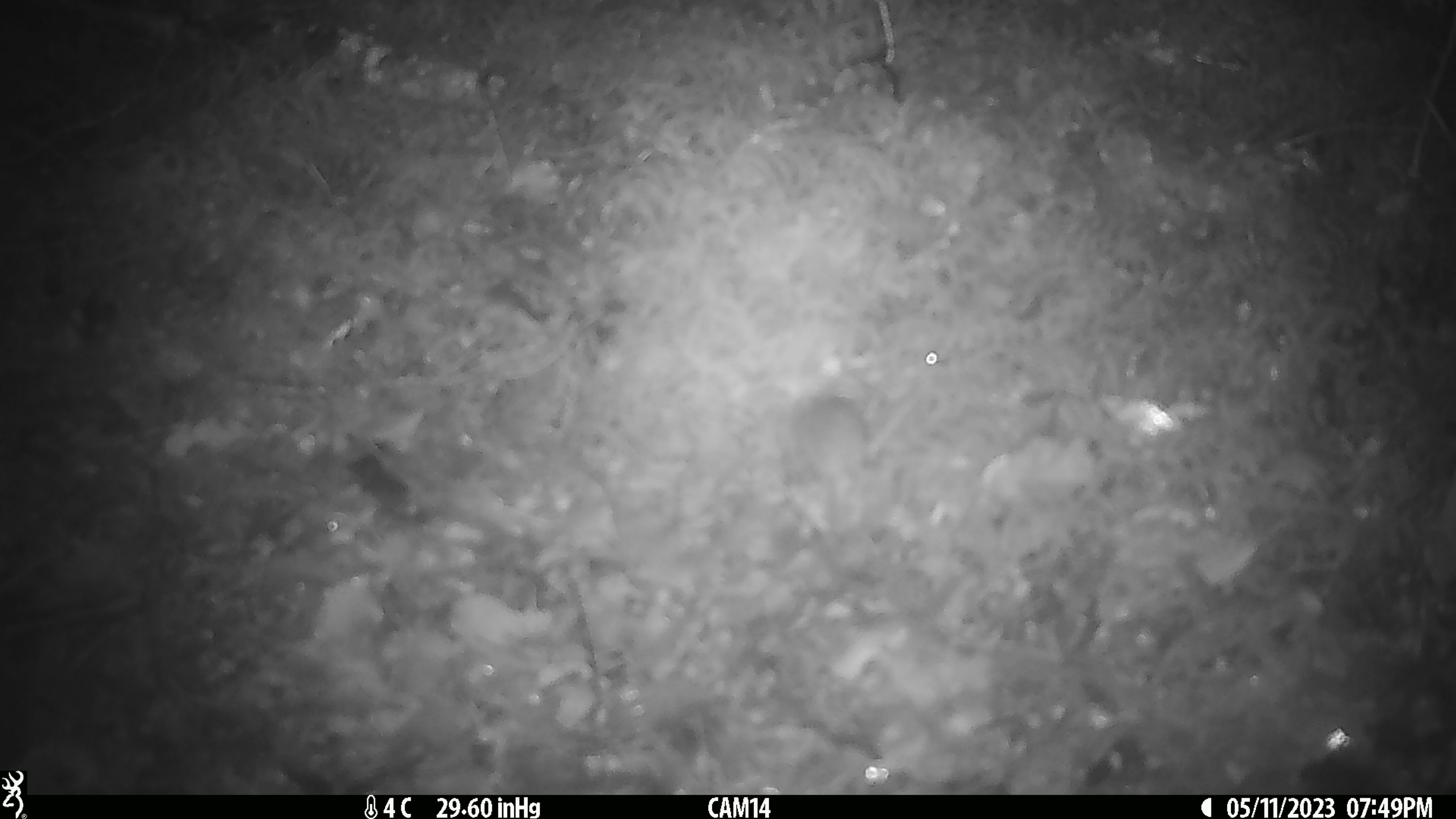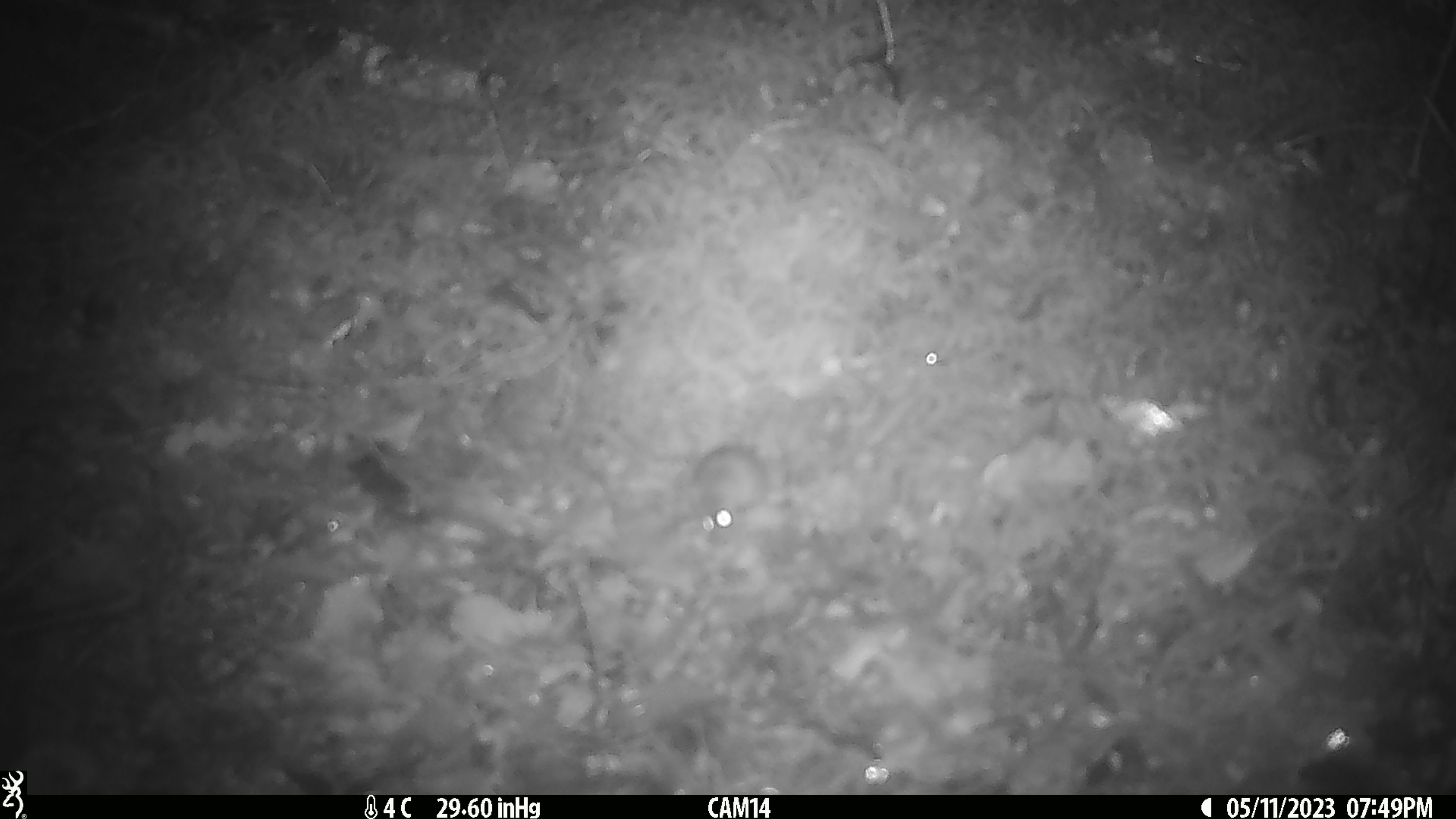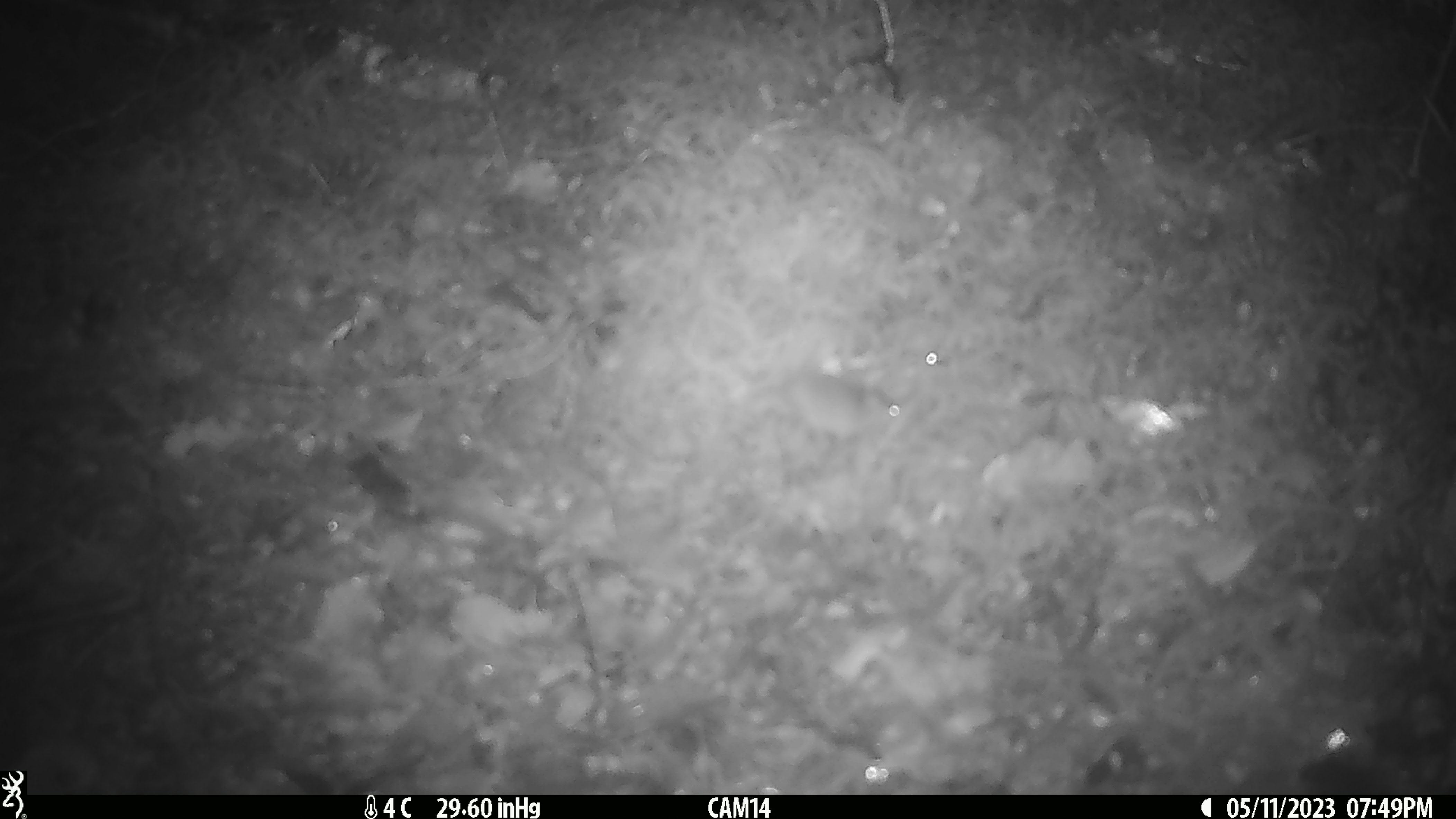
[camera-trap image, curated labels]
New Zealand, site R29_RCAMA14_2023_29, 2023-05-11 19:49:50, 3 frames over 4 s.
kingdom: Animalia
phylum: Chordata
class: Mammalia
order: Rodentia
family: Muridae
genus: Mus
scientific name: Mus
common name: mouse